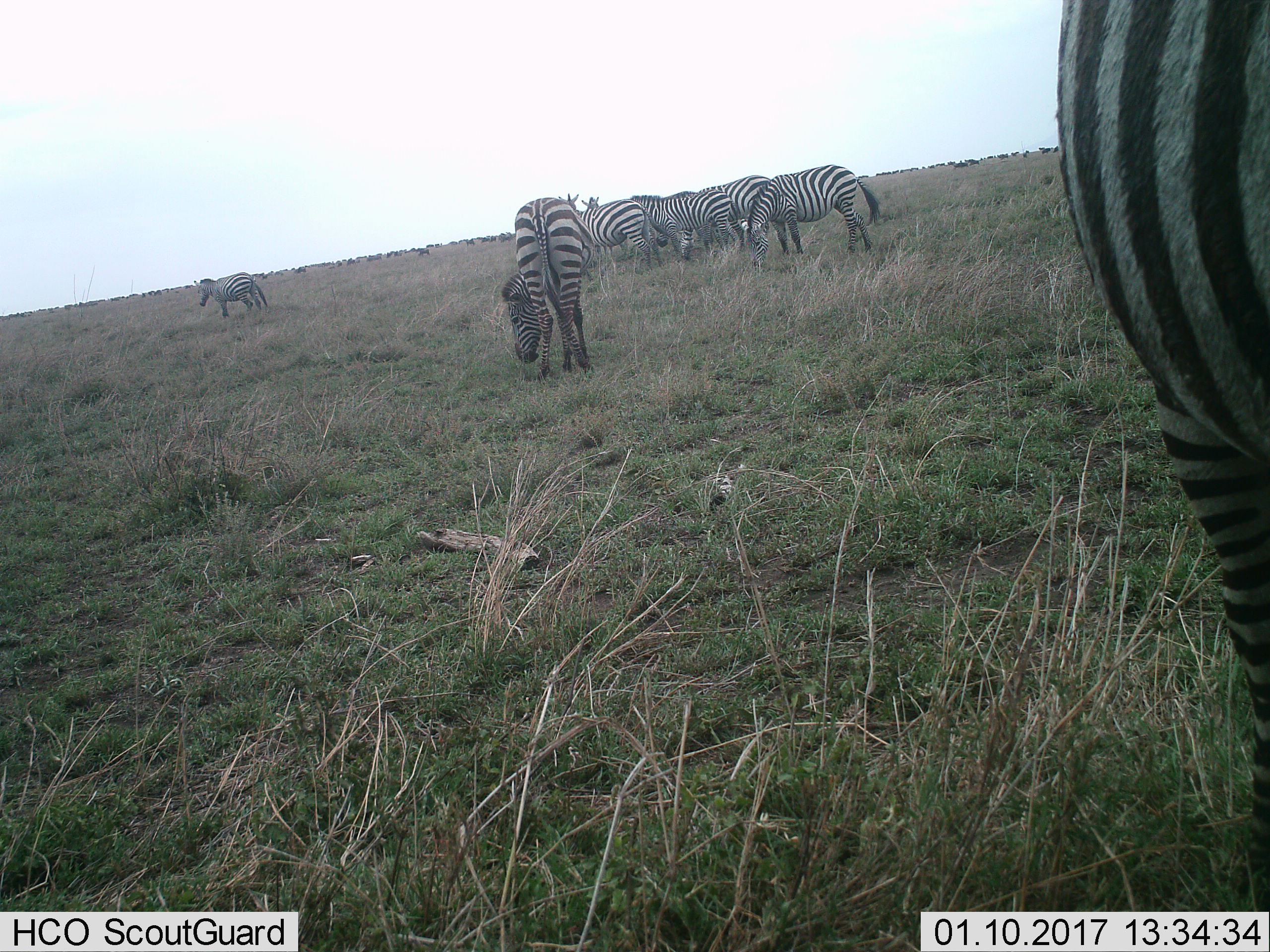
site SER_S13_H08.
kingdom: Animalia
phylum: Chordata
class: Mammalia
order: Perissodactyla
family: Equidae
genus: Equus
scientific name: Equus quagga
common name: plains zebra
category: zebraplains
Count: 7.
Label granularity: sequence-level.